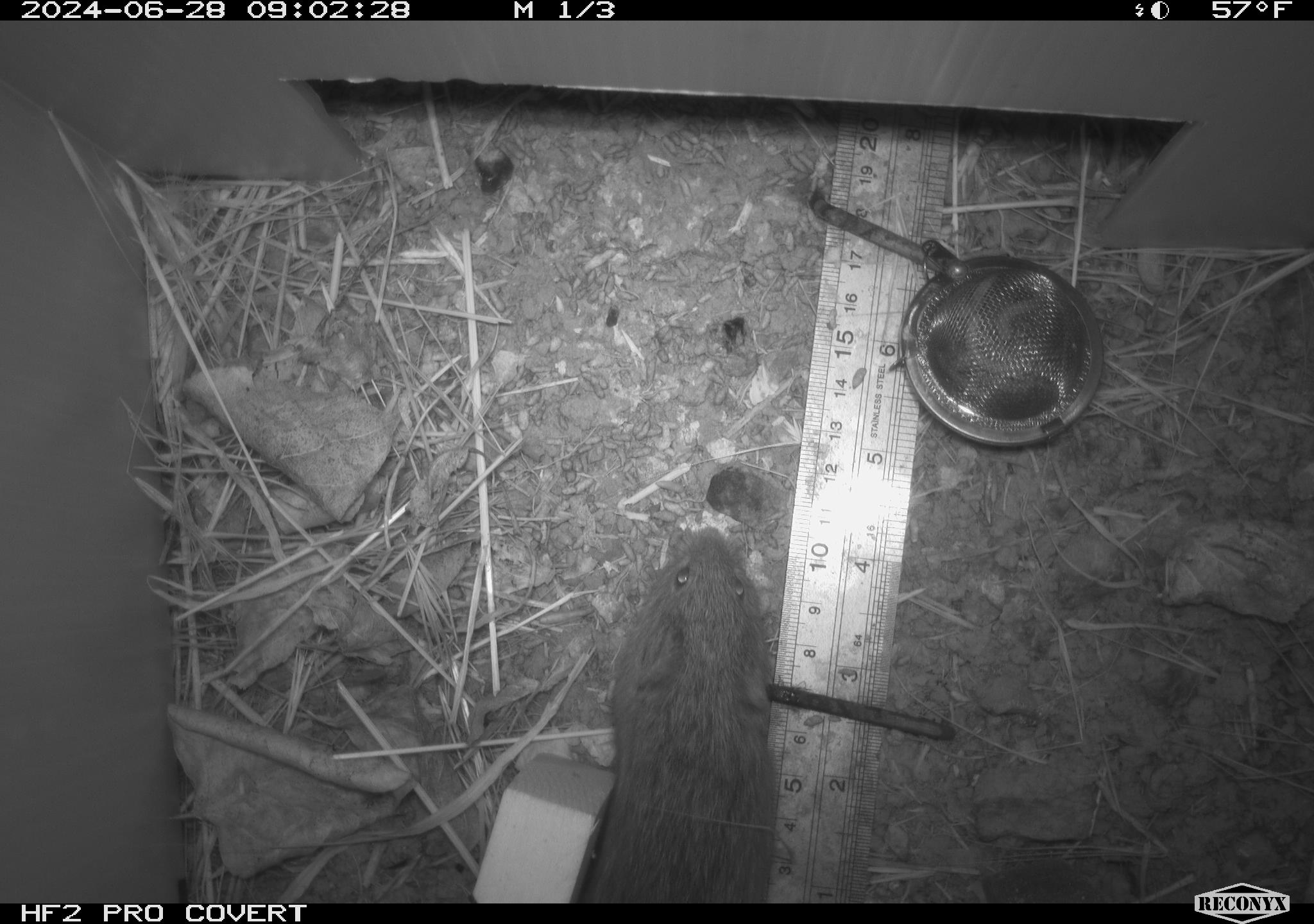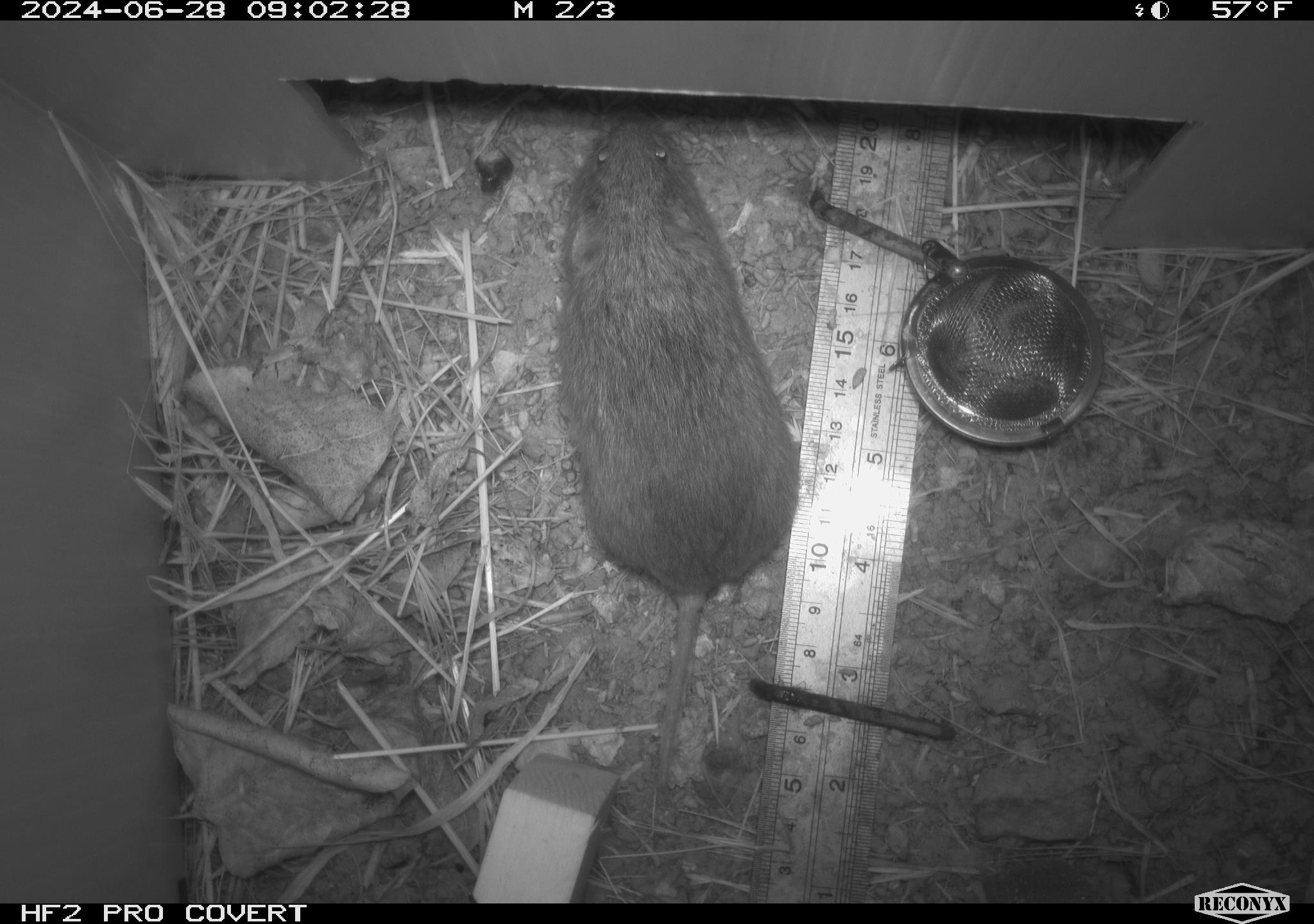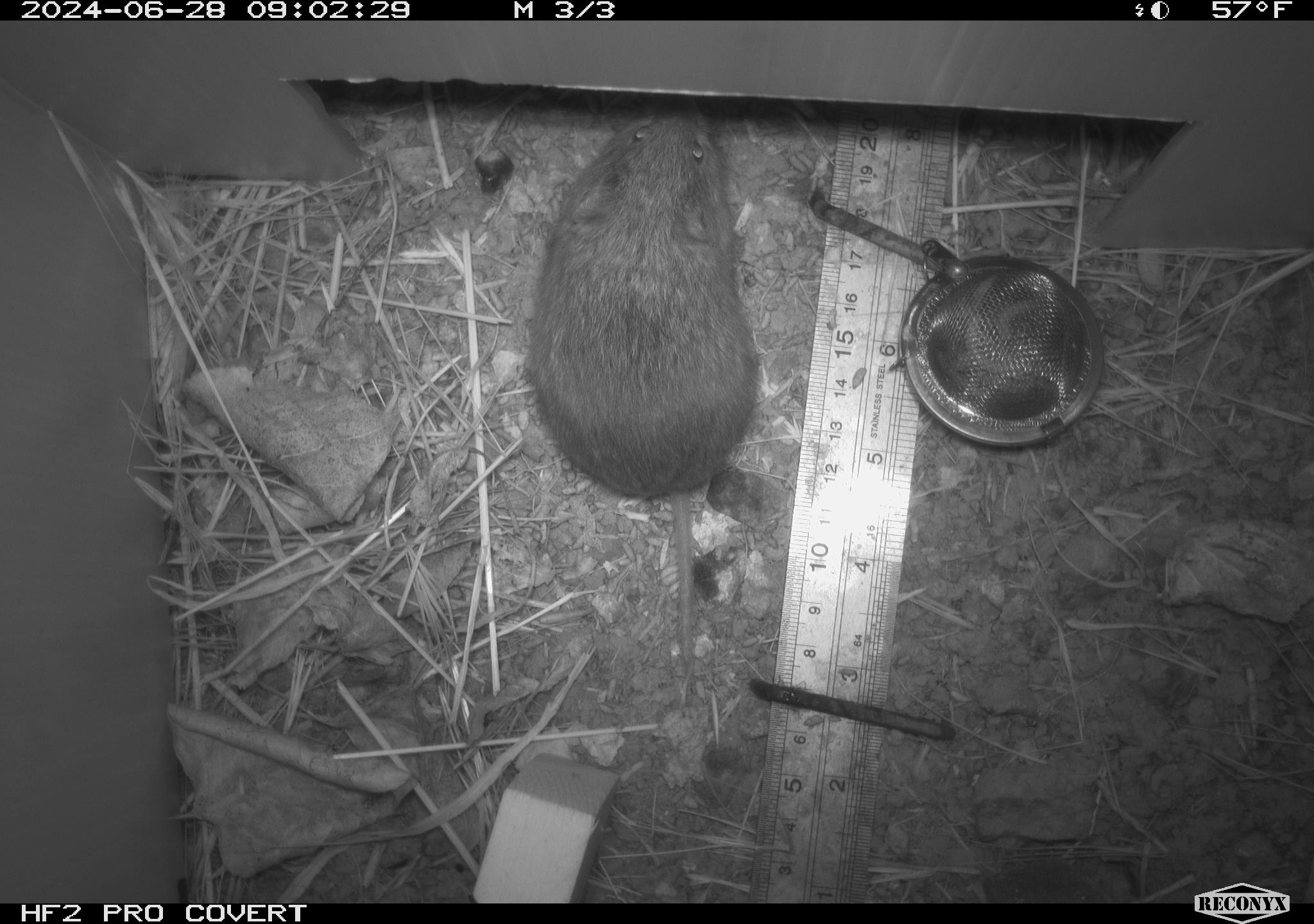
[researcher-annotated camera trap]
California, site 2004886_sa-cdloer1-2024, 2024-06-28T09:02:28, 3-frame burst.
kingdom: Animalia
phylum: Chordata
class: Mammalia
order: Rodentia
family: Cricetidae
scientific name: Arvicolinae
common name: voles, lemmings, and muskrats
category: arvicolinae subfamily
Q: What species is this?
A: Arvicolinae subfamily (voles, lemmings, and muskrats) (Arvicolinae).